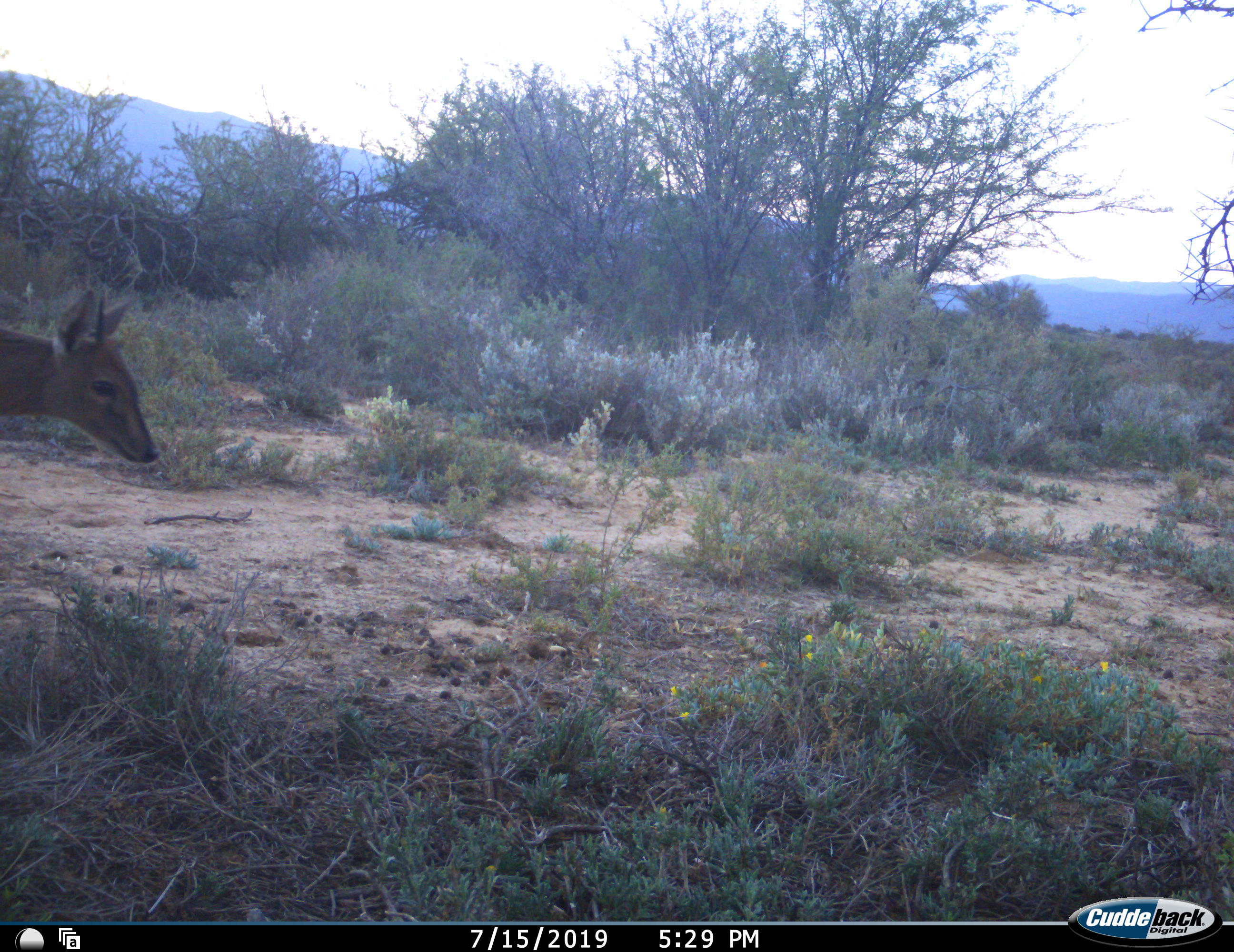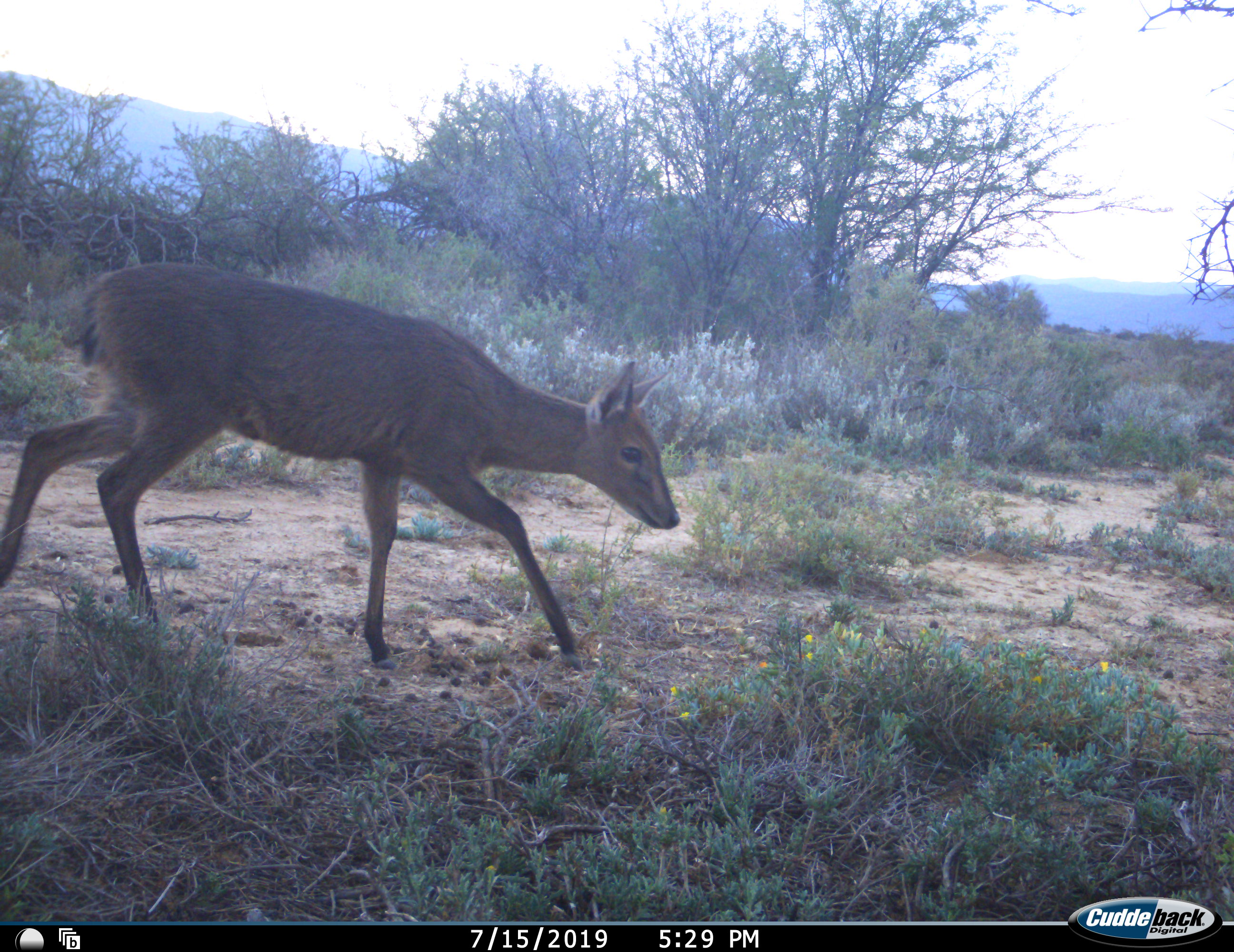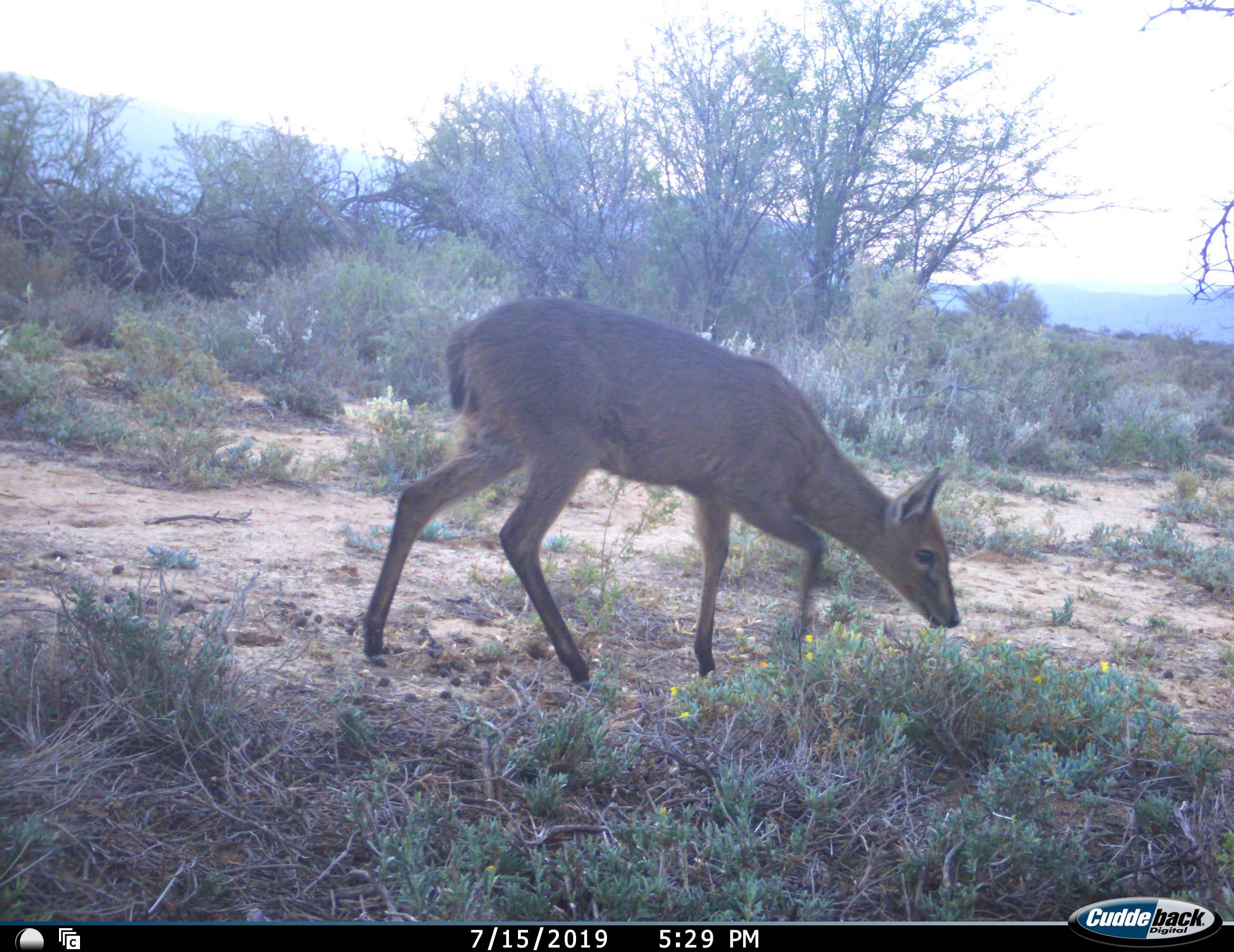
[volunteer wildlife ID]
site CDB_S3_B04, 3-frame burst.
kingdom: Animalia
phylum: Chordata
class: Mammalia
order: Artiodactyla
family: Bovidae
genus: Sylvicapra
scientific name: Sylvicapra grimmia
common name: common duiker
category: duikercommongrey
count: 1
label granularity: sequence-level